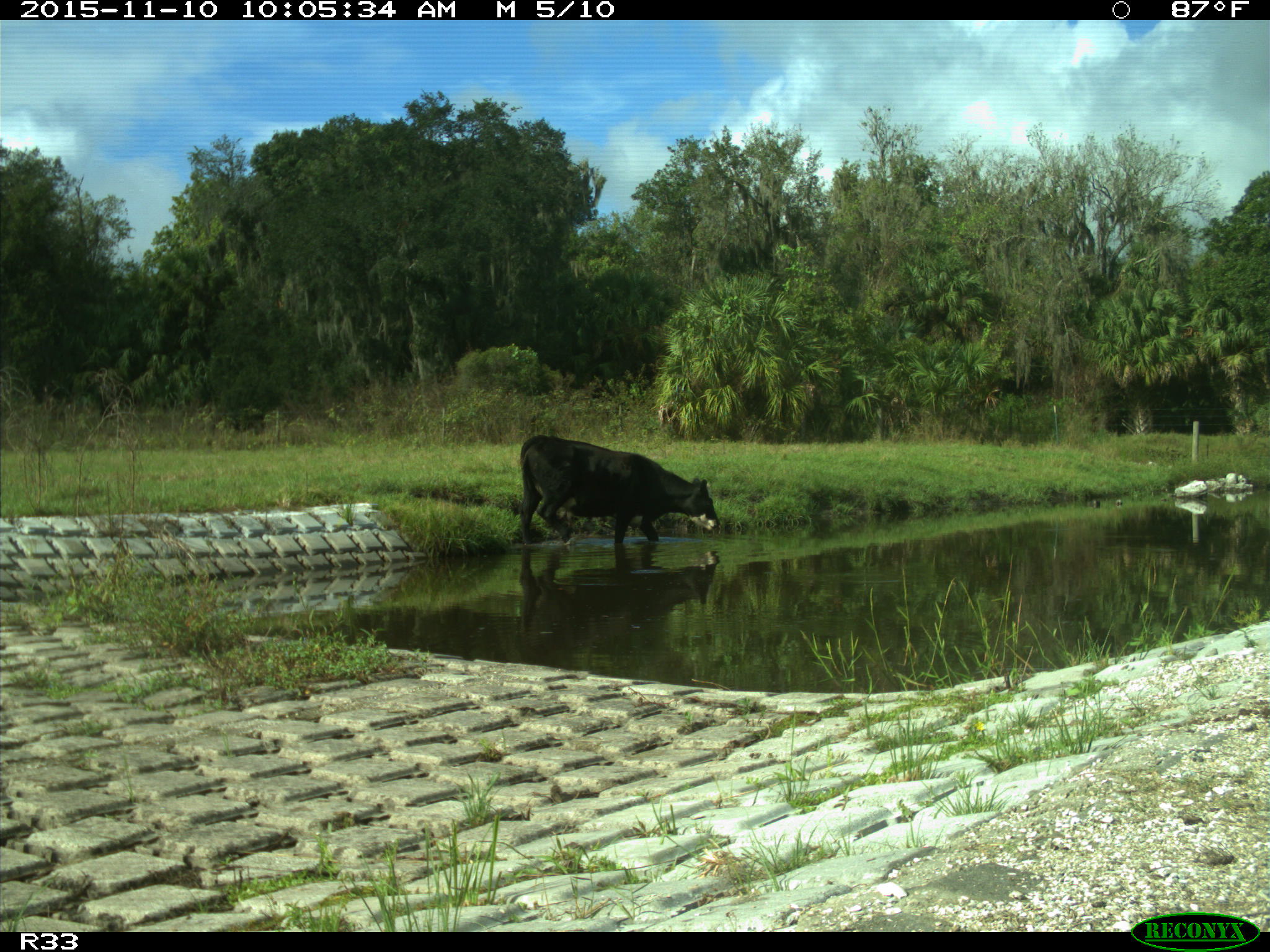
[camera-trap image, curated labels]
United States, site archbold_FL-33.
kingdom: Animalia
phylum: Chordata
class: Mammalia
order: Artiodactyla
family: Bovidae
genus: Bos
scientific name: Bos taurus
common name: domestic cow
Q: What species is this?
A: Bos taurus (domestic cow).